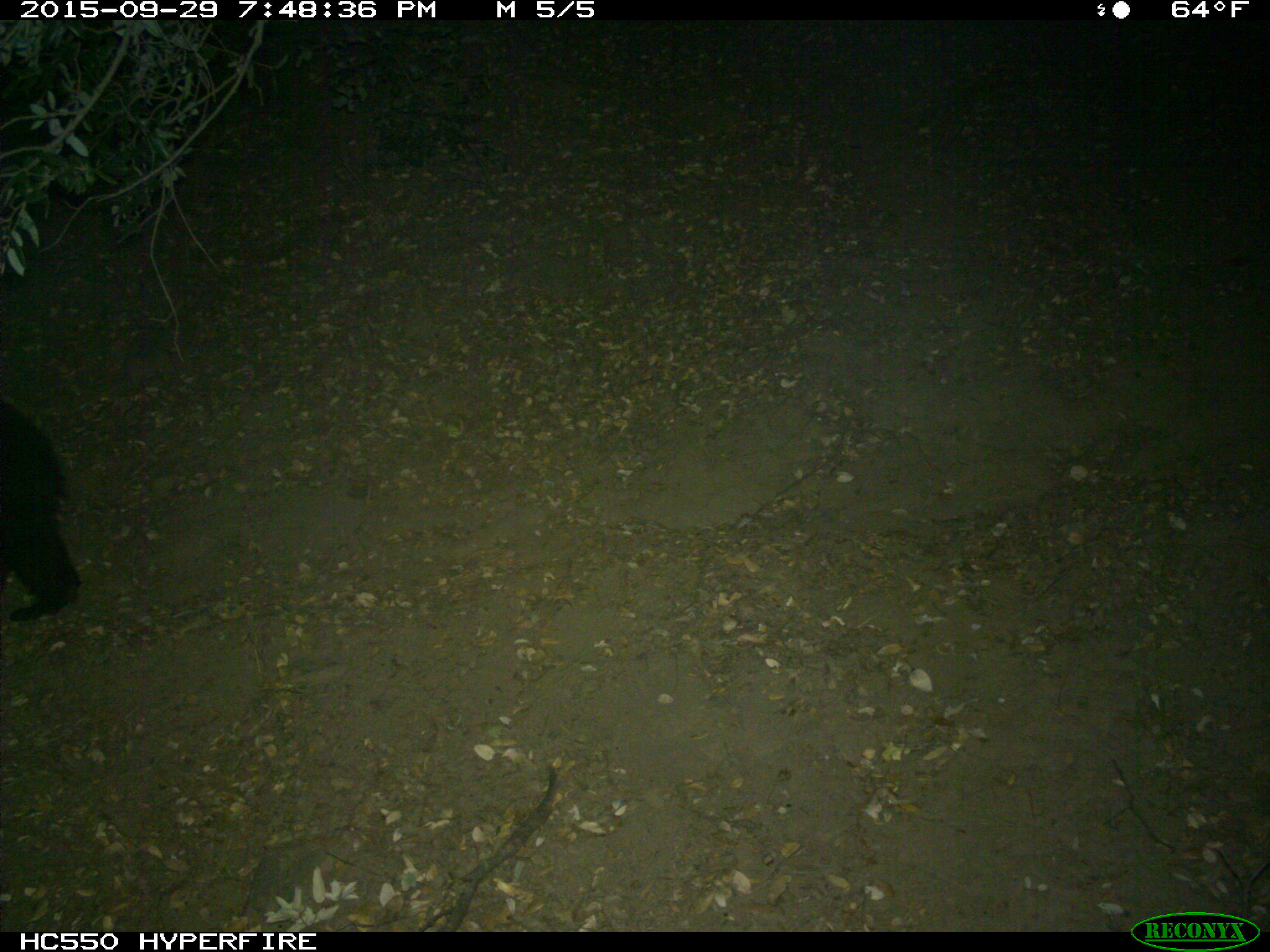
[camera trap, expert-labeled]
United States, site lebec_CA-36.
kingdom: Animalia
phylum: Chordata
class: Mammalia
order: Carnivora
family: Ursidae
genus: Ursus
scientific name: Ursus americanus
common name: american black bear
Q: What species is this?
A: Ursus americanus (american black bear).